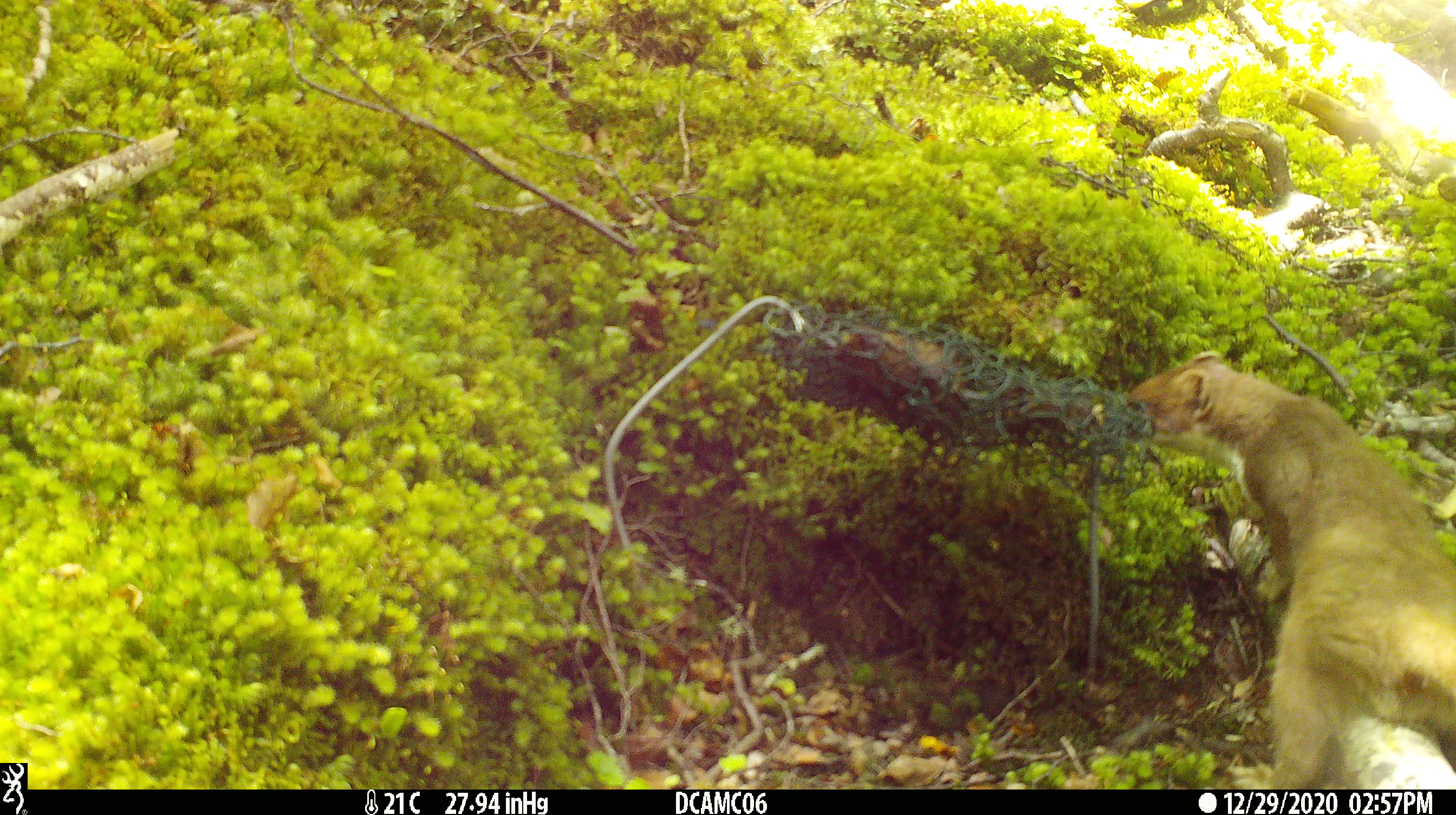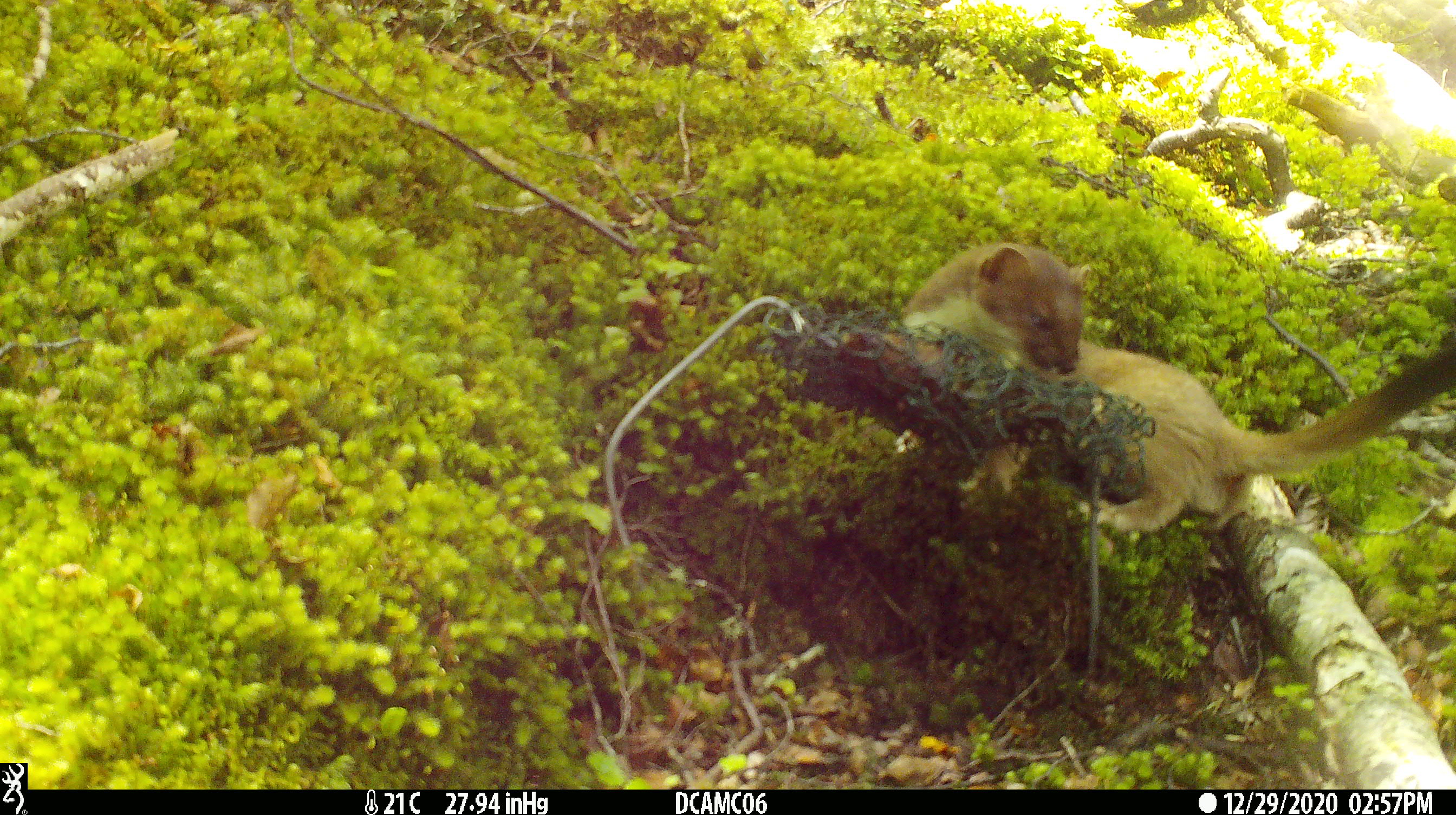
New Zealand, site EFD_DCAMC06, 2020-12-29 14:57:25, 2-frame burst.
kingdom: Animalia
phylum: Chordata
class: Mammalia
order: Carnivora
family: Mustelidae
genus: Mustela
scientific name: Mustela erminea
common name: stoat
Stoat (Mustela erminea).